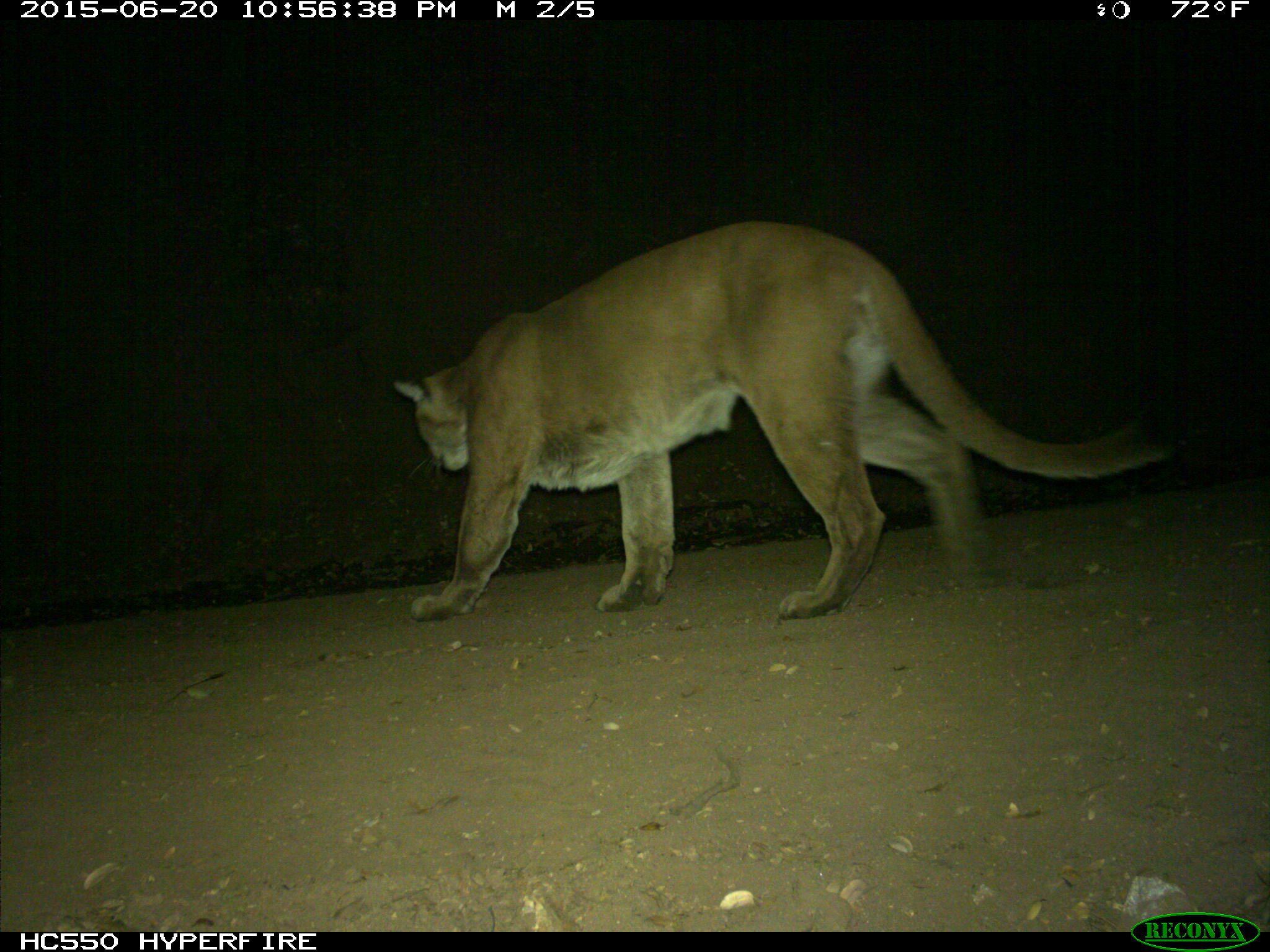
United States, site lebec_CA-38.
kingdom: Animalia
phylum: Chordata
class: Mammalia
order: Carnivora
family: Felidae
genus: Puma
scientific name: Puma concolor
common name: mountain lion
Puma concolor (mountain lion).